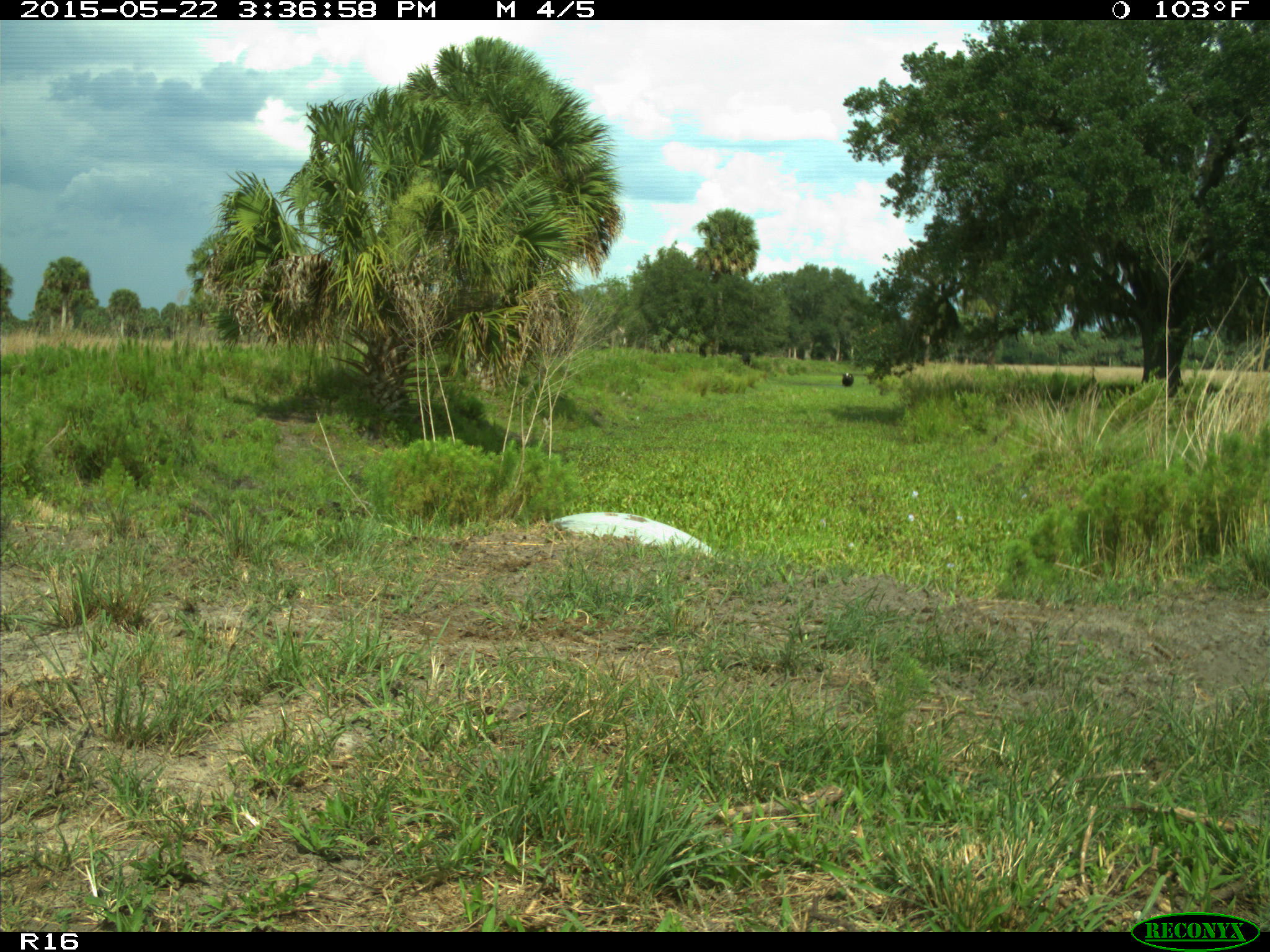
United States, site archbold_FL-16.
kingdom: Animalia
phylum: Chordata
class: Mammalia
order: Artiodactyla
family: Bovidae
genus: Bos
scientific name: Bos taurus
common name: domestic cow